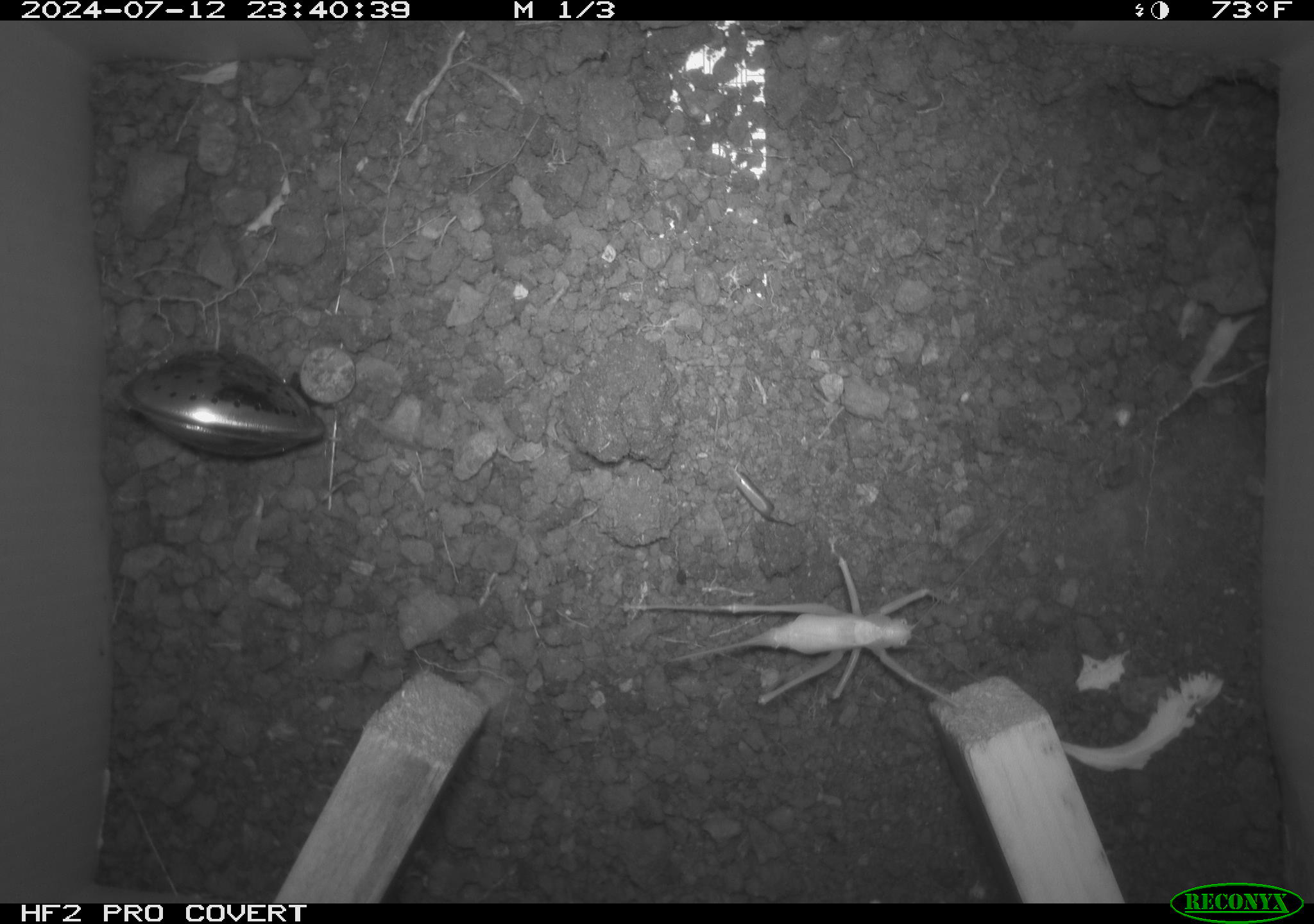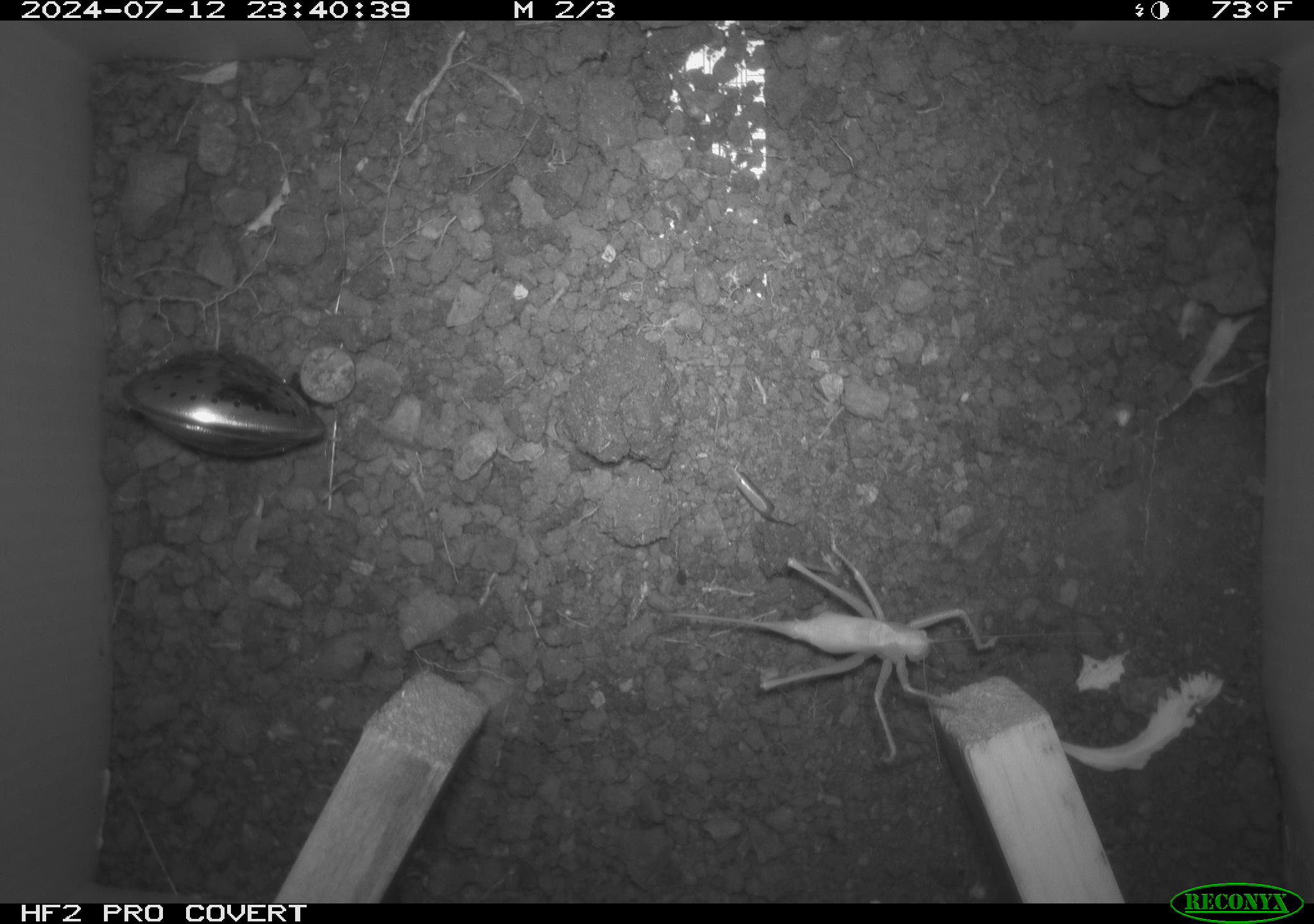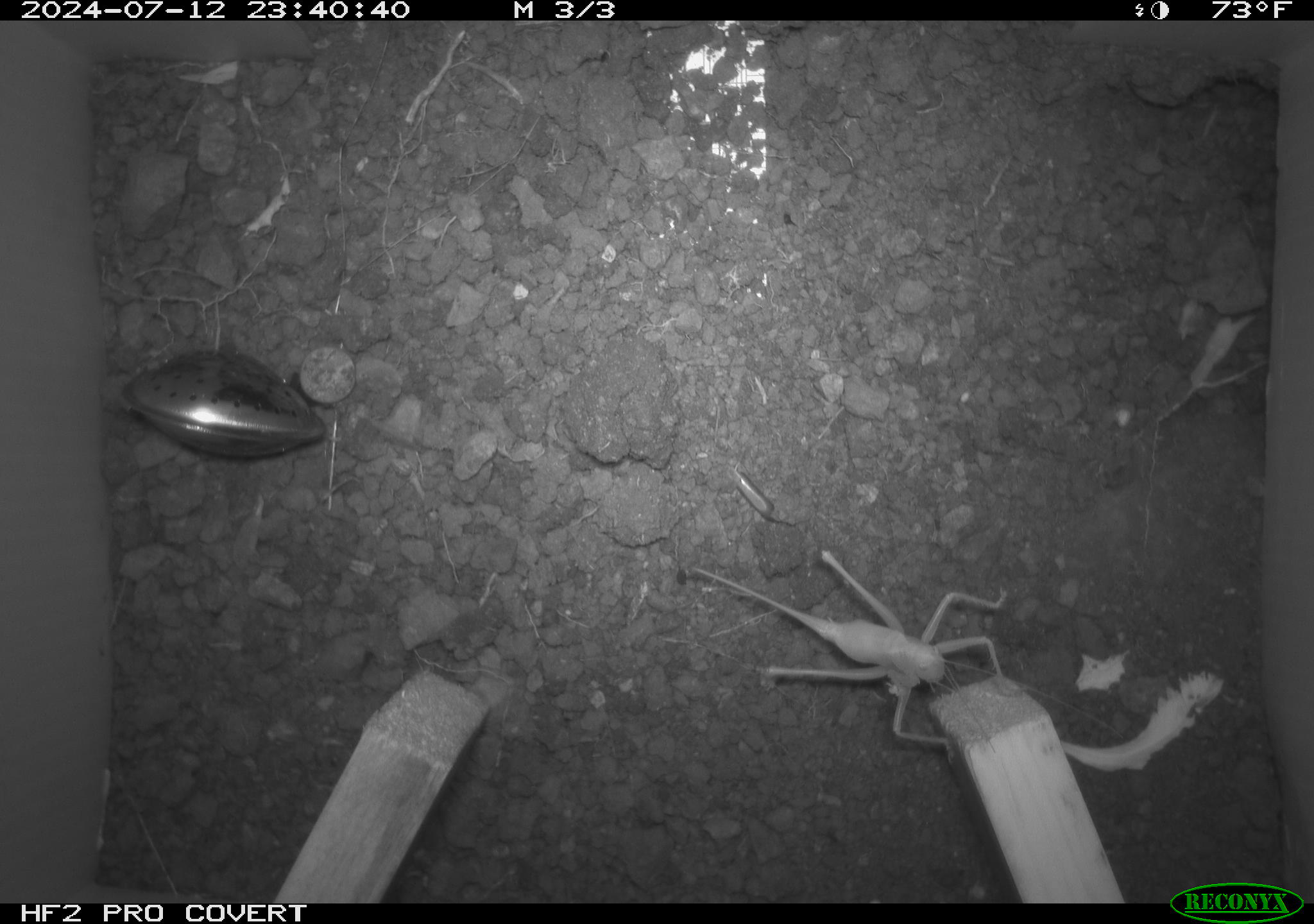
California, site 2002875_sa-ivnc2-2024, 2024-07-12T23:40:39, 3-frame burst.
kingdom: Animalia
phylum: Arthropoda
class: Insecta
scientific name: Insecta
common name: insect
Insect (Insecta).